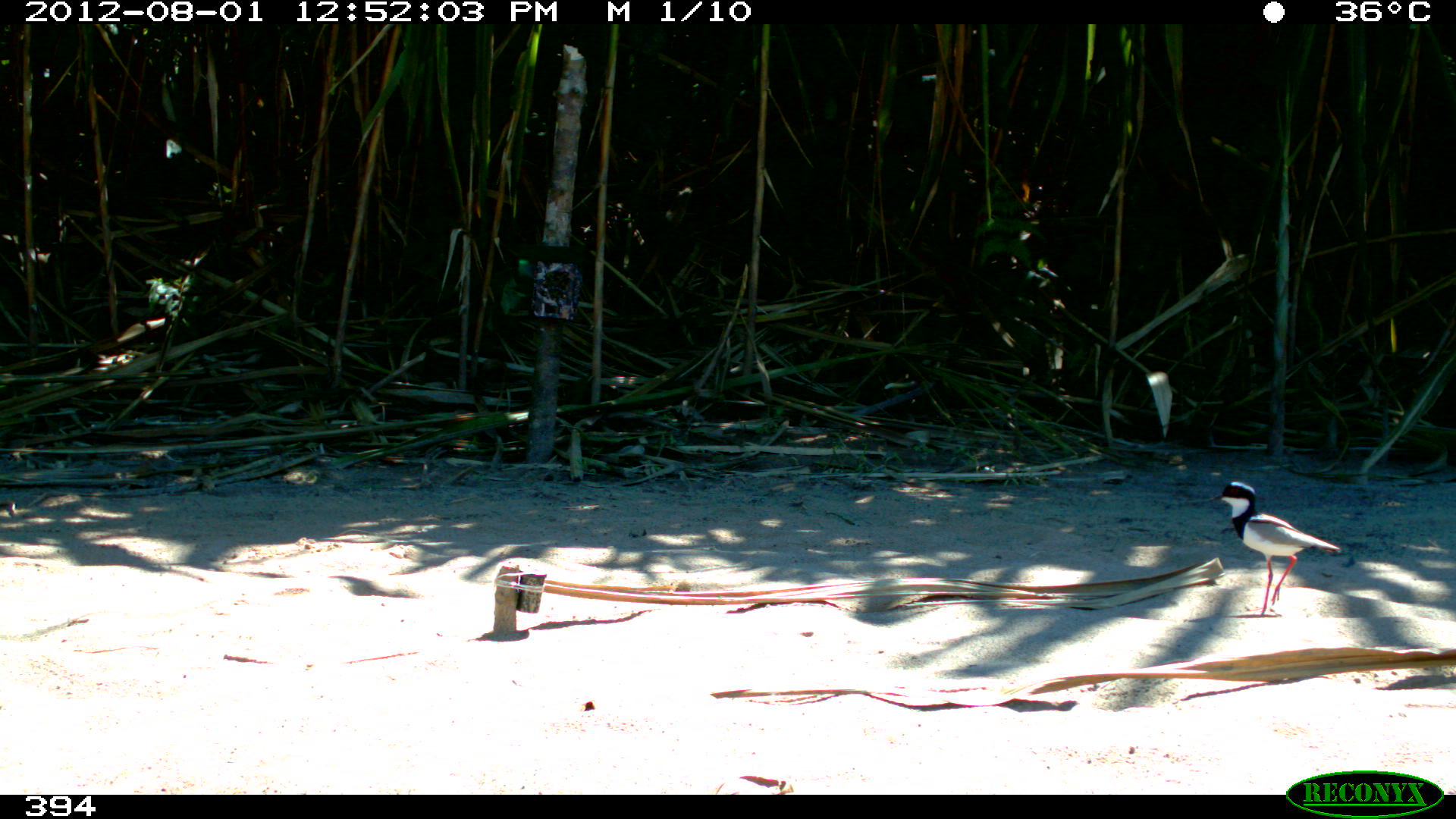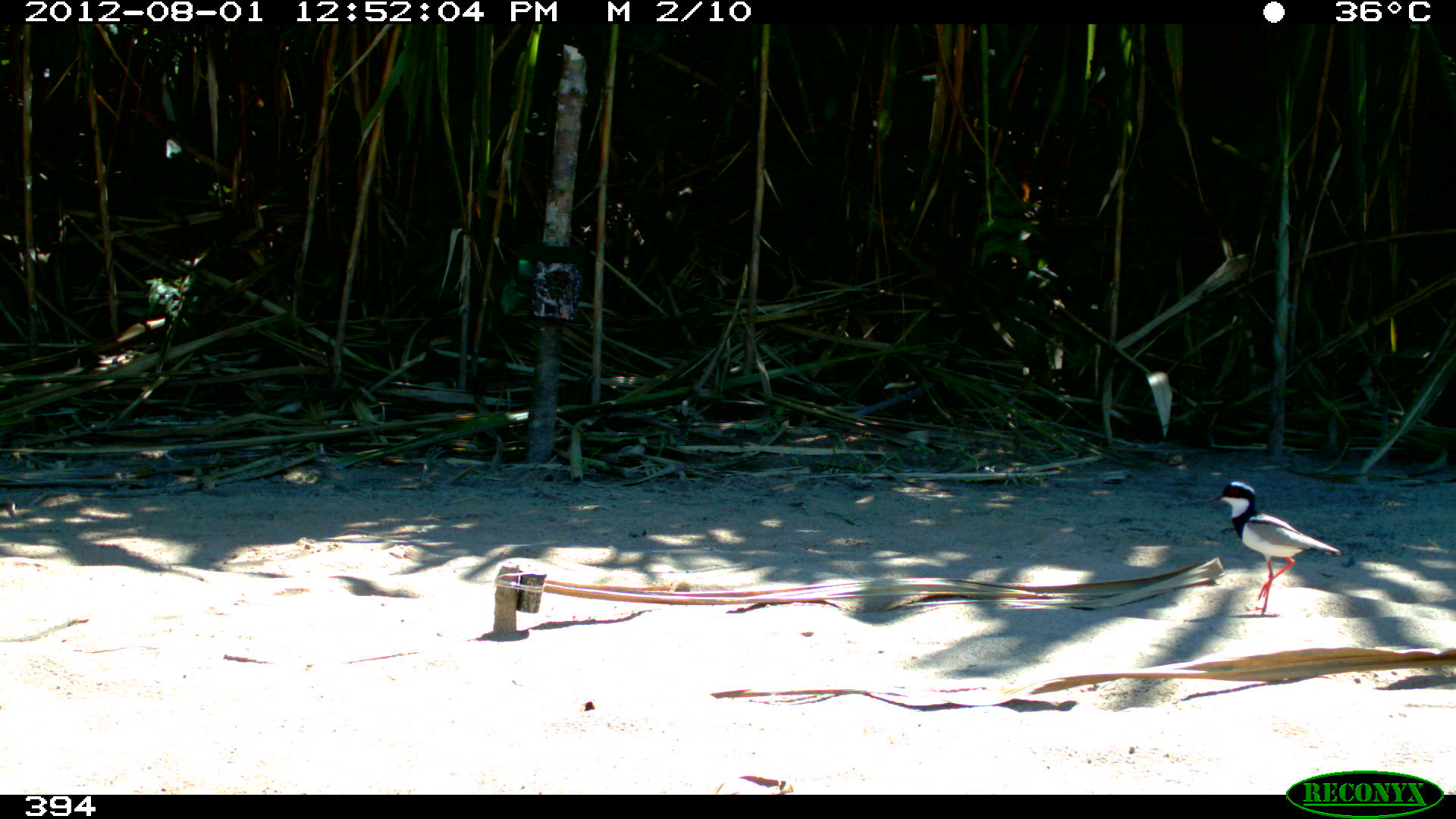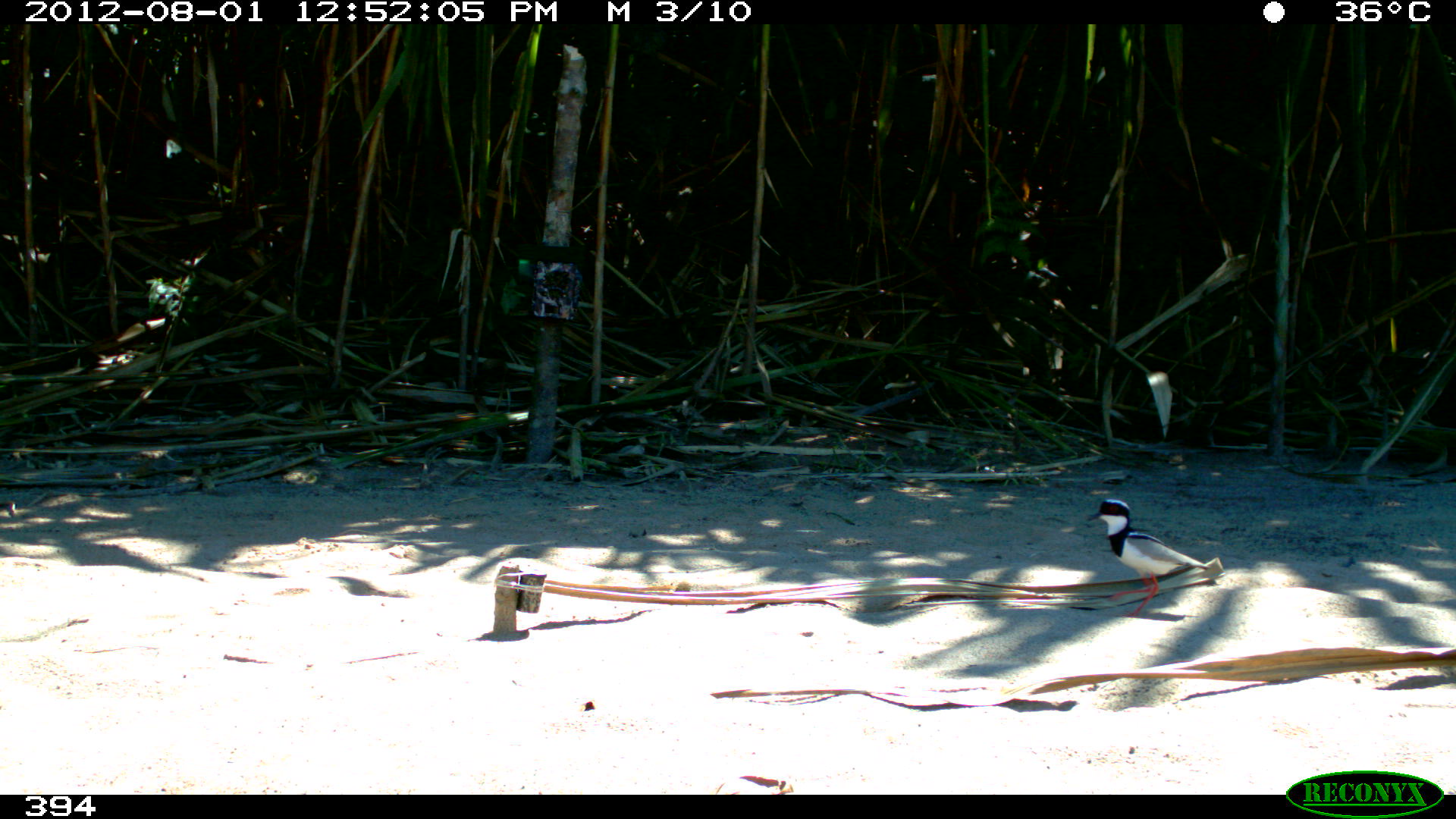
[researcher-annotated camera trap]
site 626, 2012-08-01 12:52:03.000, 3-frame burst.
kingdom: Animalia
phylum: Chordata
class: Aves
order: Charadriiformes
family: Charadriidae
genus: Vanellus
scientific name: Vanellus cayanus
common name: pied lapwing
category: hoploxypterus cayanus